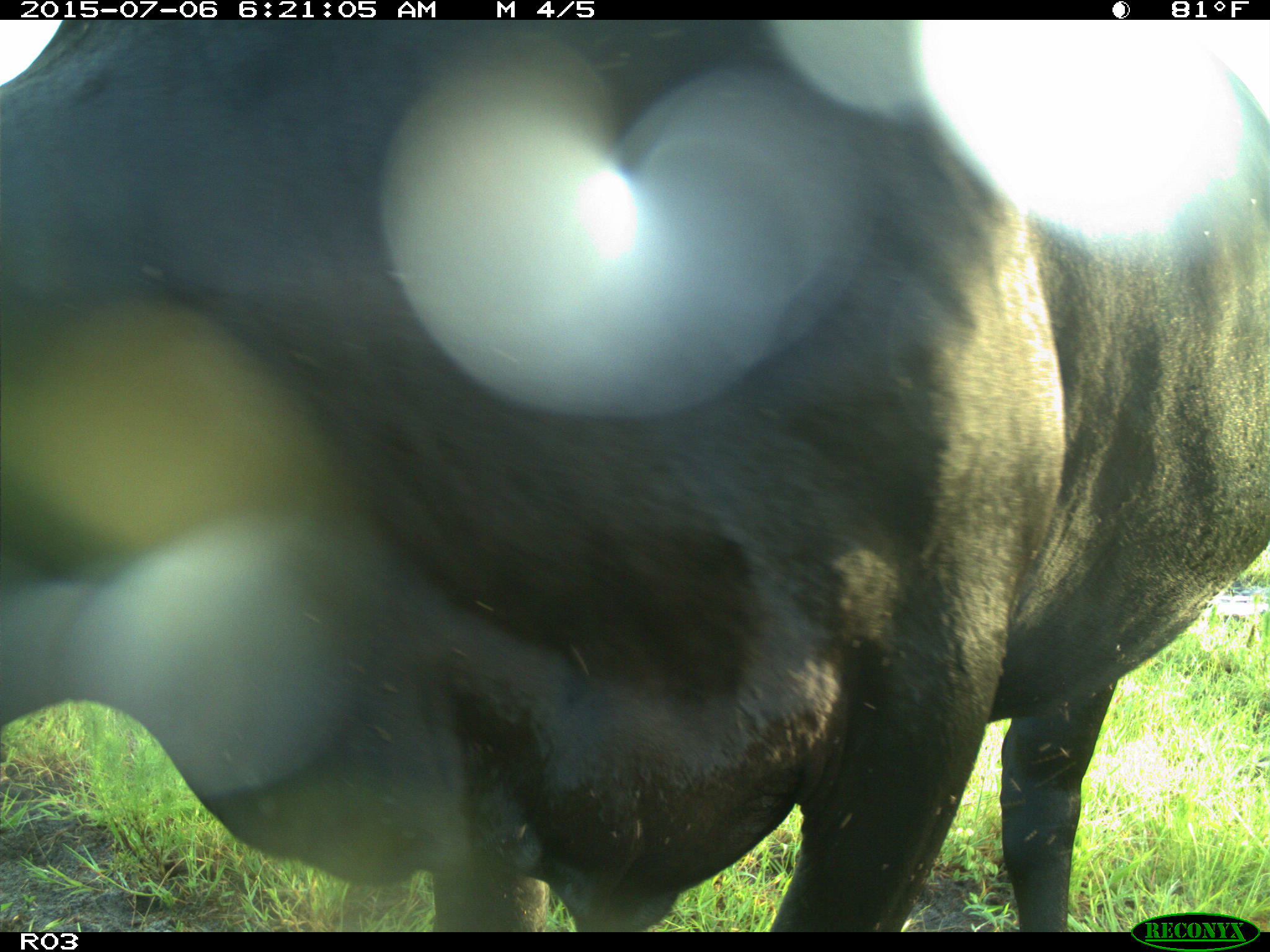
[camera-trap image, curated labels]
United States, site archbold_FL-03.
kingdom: Animalia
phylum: Chordata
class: Mammalia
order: Artiodactyla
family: Bovidae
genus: Bos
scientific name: Bos taurus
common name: domestic cow